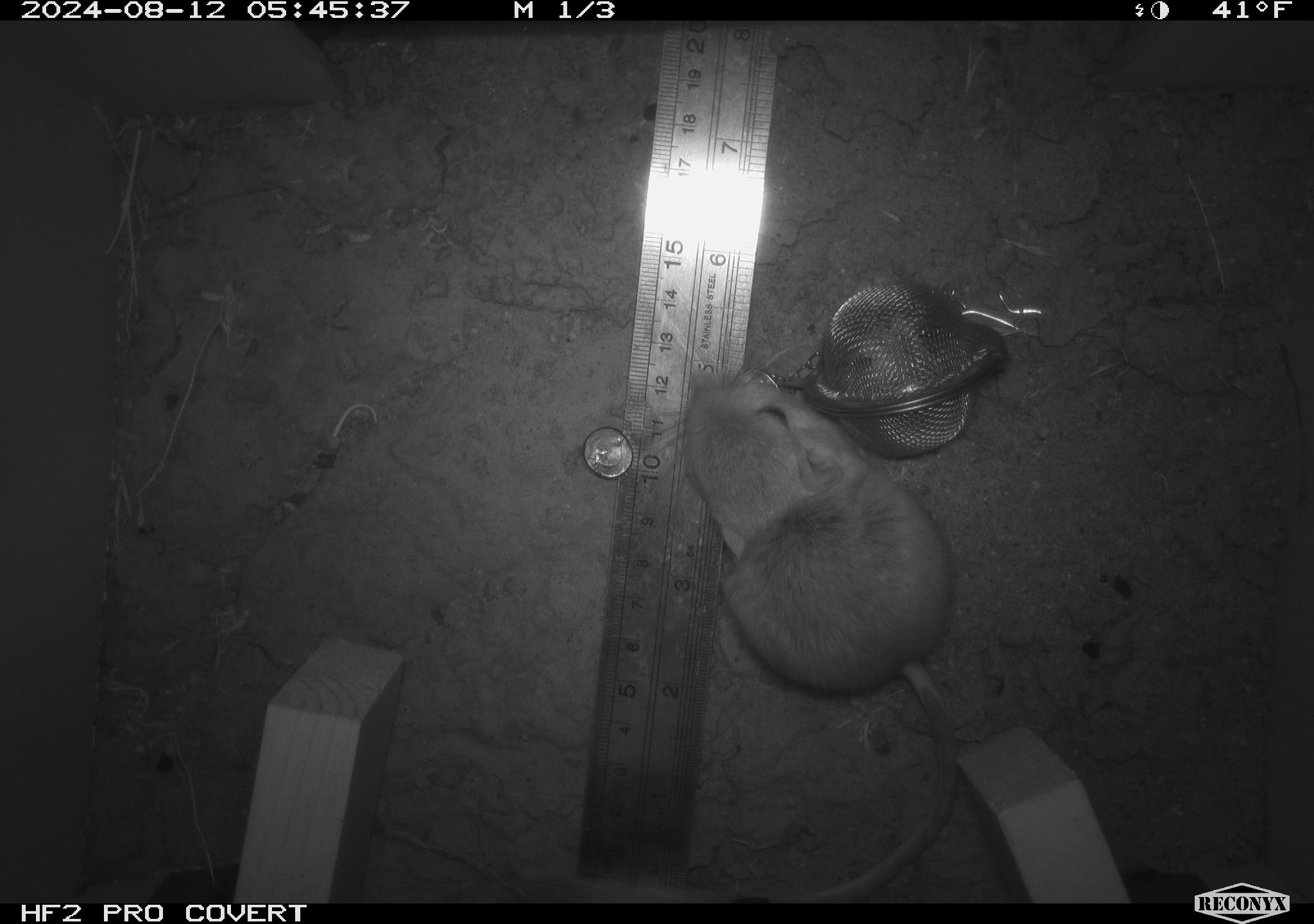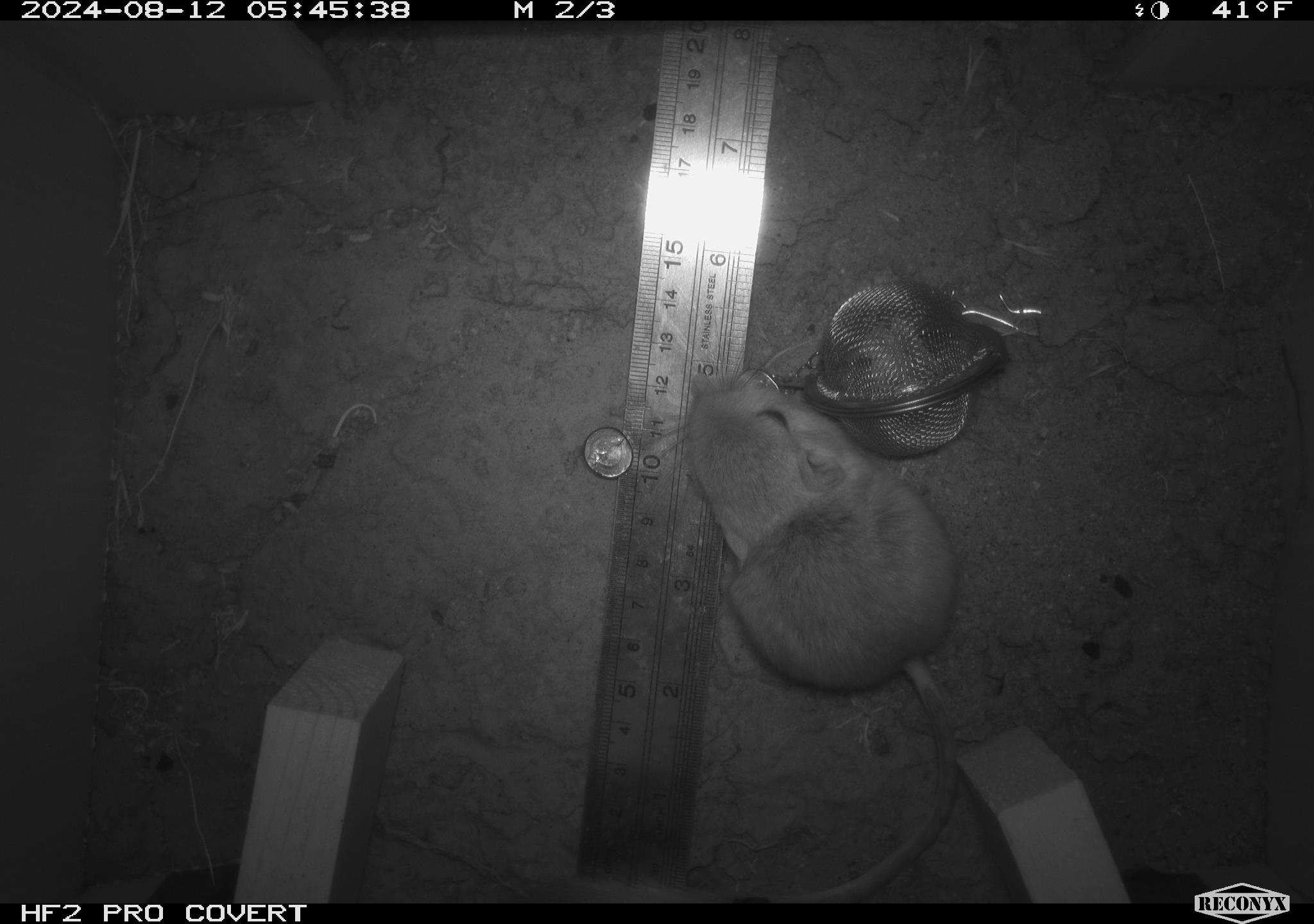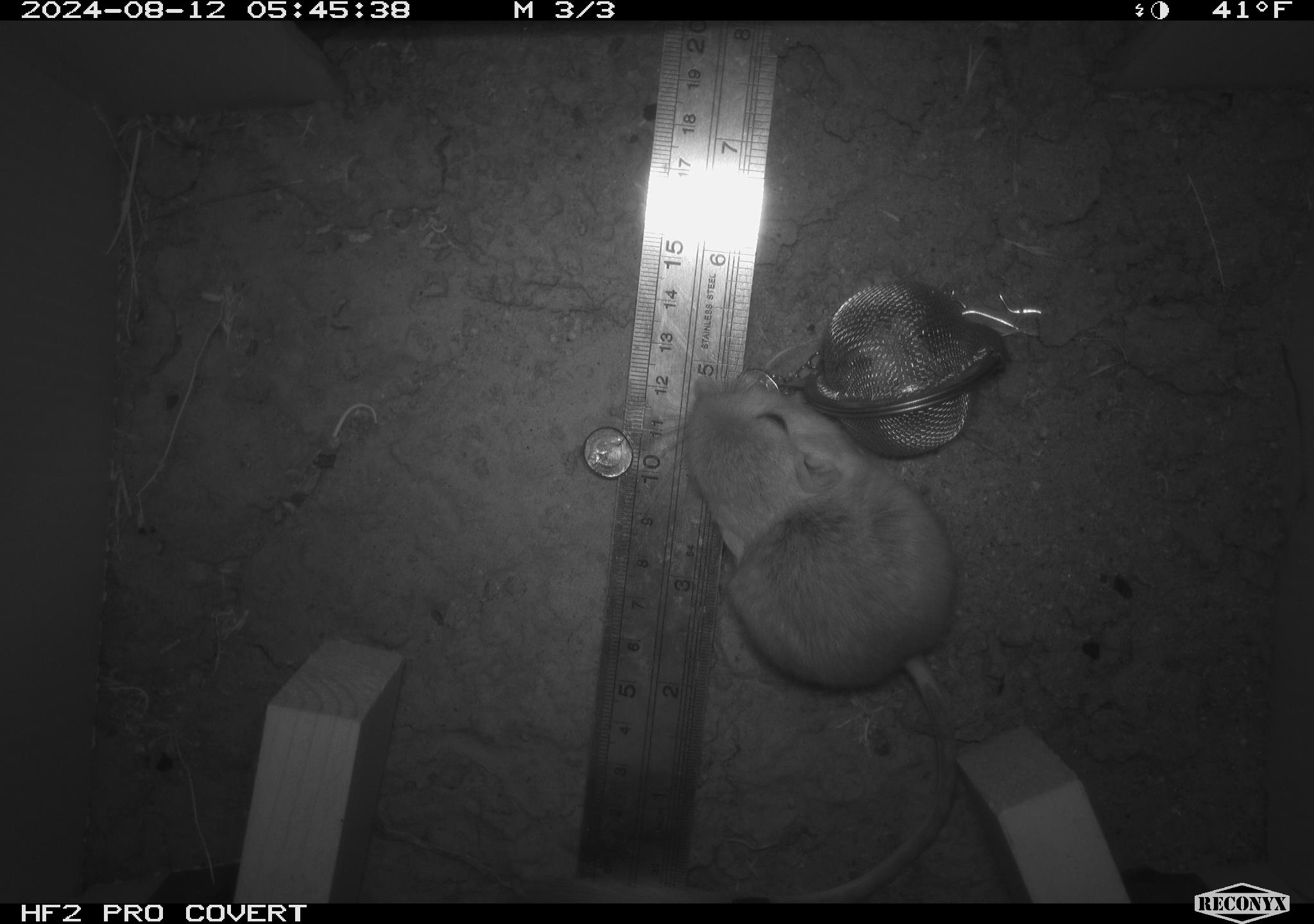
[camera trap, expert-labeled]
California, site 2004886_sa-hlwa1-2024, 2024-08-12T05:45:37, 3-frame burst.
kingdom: Animalia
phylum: Chordata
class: Mammalia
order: Rodentia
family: Heteromyidae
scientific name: Heteromyidae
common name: kangaroo rats and pocket mice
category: heteromyidae family